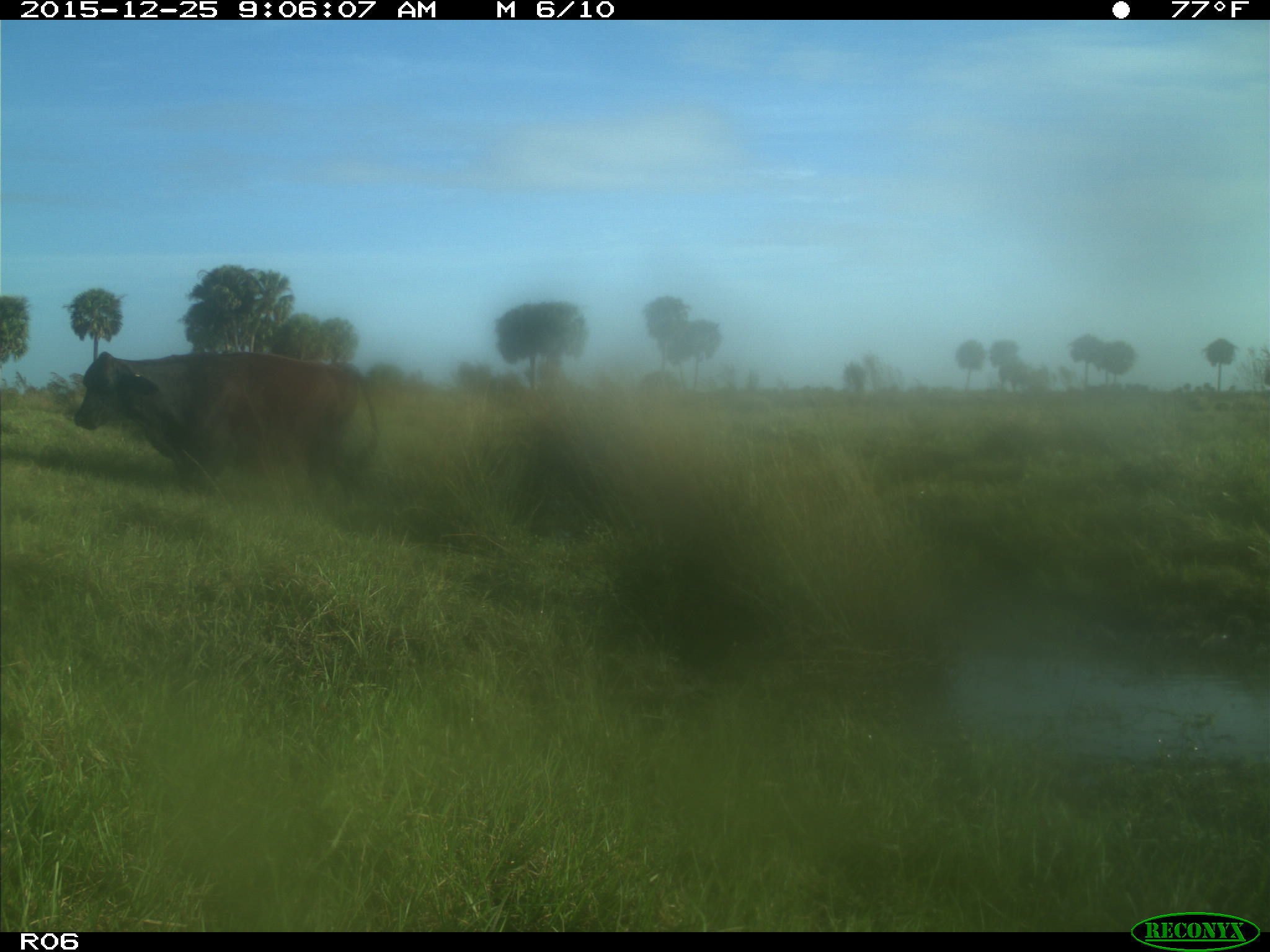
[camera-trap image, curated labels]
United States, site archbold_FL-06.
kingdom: Animalia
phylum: Chordata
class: Mammalia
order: Artiodactyla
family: Bovidae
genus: Bos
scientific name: Bos taurus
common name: domestic cow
Bos taurus (domestic cow).